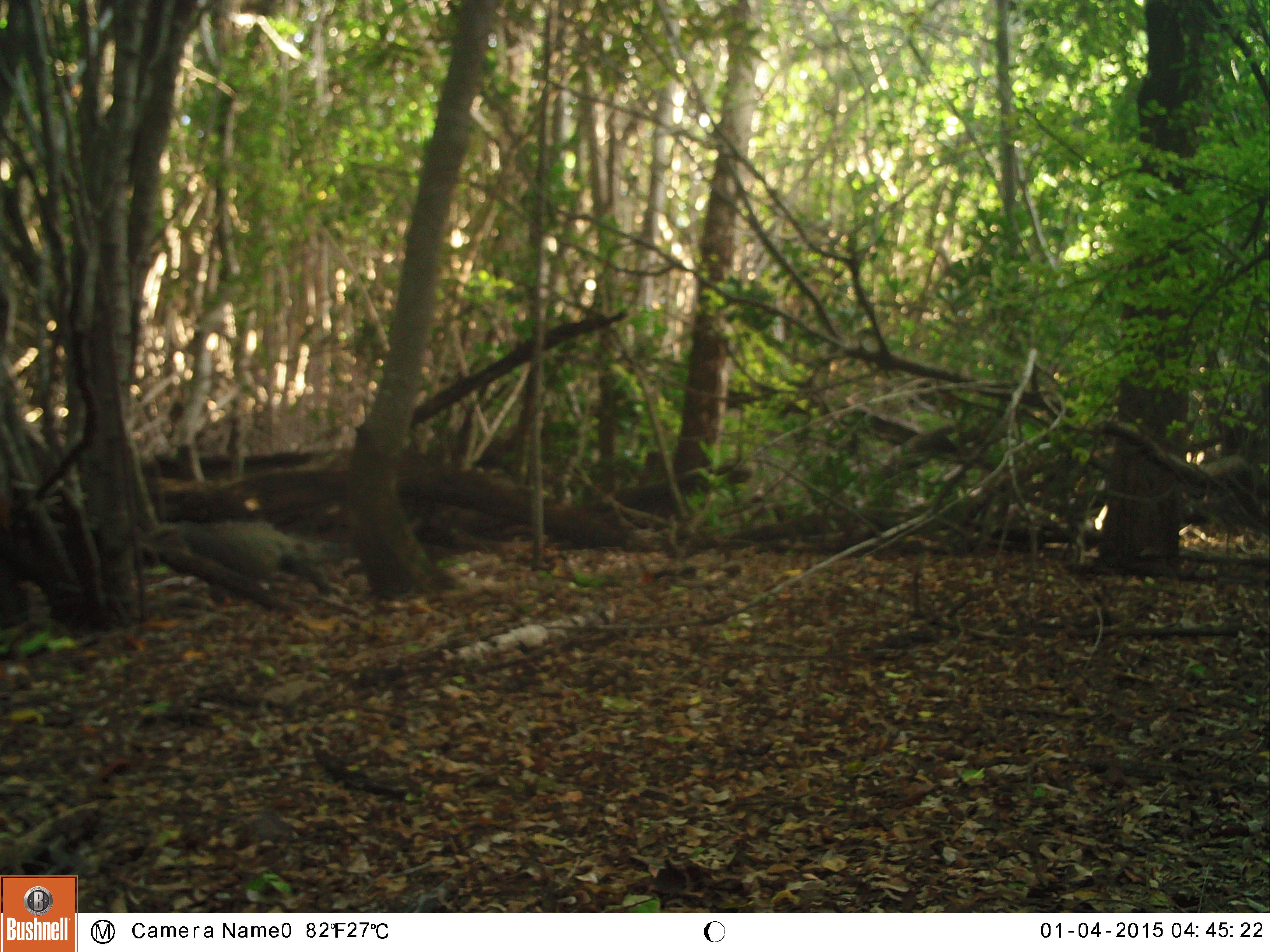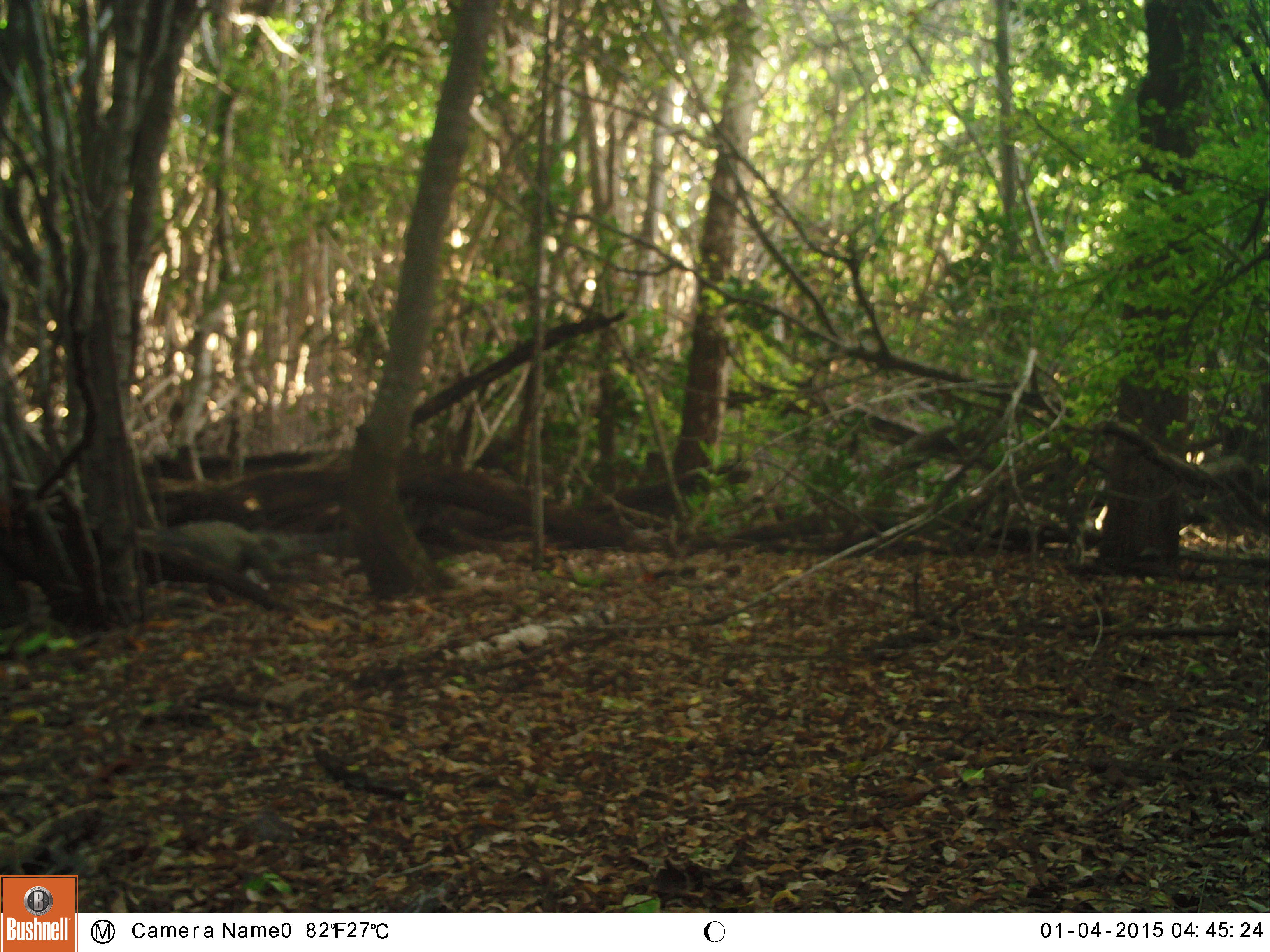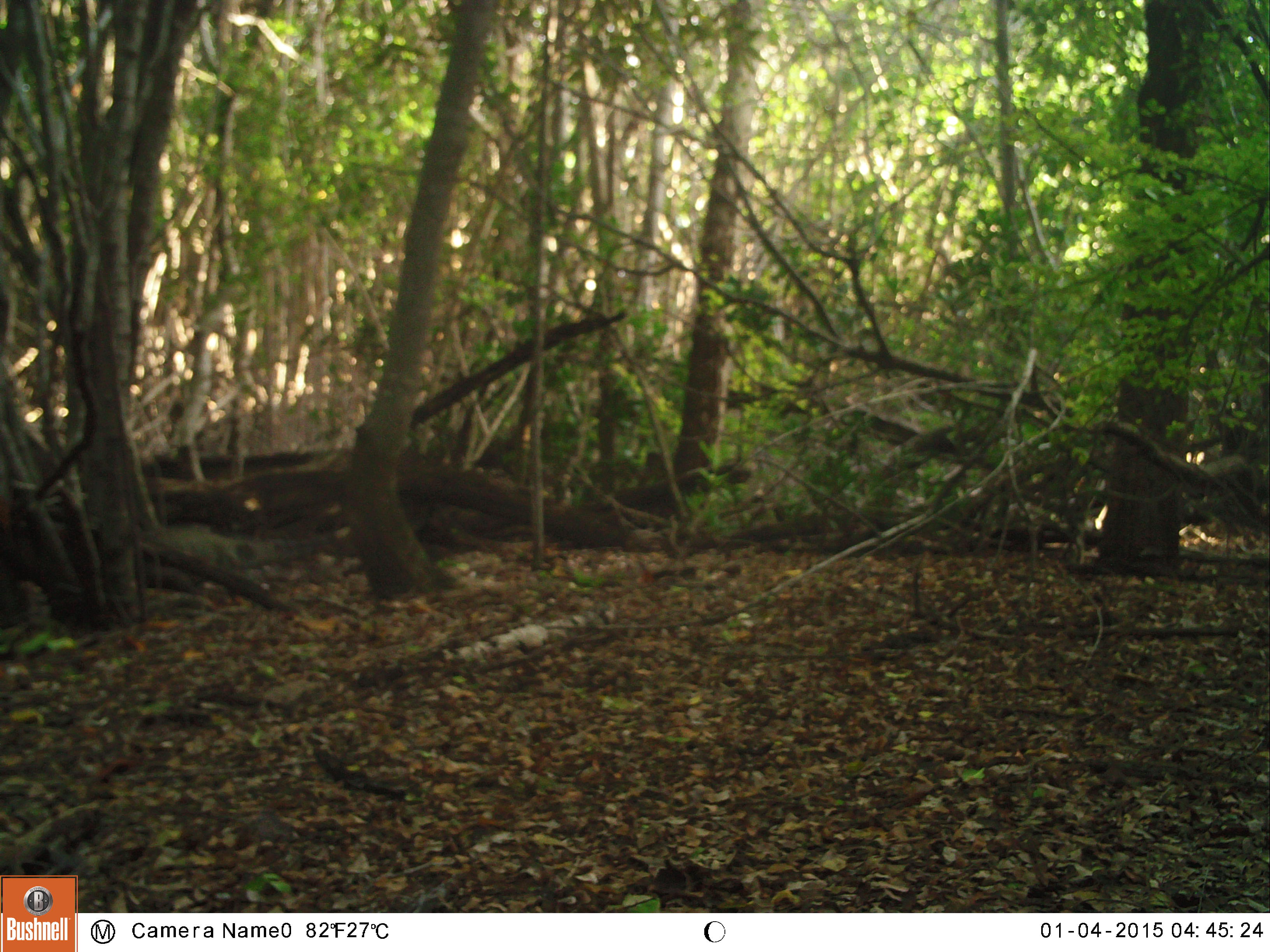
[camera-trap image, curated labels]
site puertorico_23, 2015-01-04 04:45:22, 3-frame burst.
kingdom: Animalia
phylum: Chordata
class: Reptilia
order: Squamata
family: Iguanidae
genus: Iguana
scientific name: Iguana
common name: typical iguanas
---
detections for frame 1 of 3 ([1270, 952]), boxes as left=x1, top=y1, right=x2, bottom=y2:
iguana: left=154, top=500, right=350, bottom=607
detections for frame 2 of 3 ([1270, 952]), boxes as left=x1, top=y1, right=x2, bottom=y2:
iguana: left=140, top=514, right=319, bottom=613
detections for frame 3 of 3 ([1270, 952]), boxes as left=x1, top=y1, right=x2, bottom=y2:
iguana: left=143, top=519, right=338, bottom=589